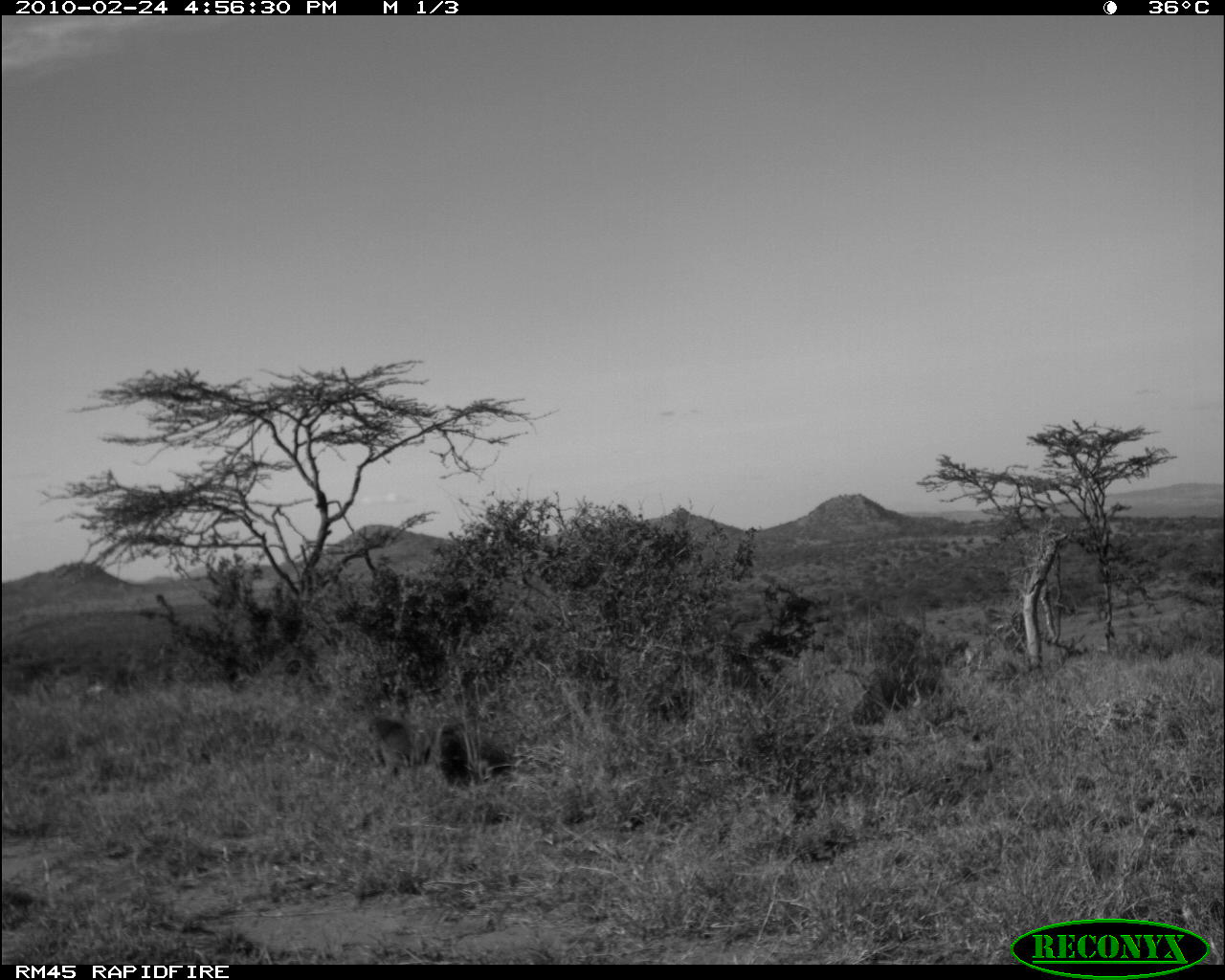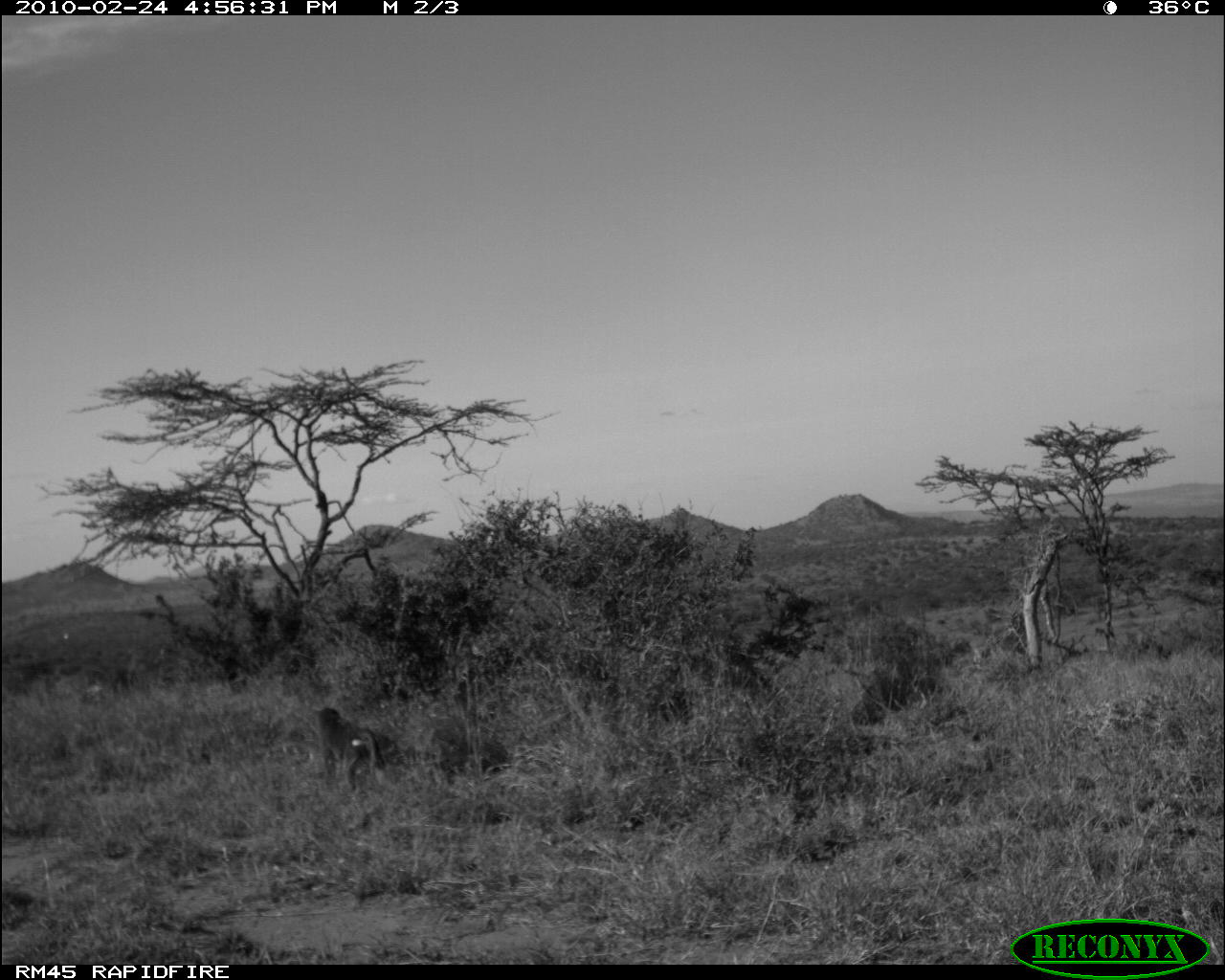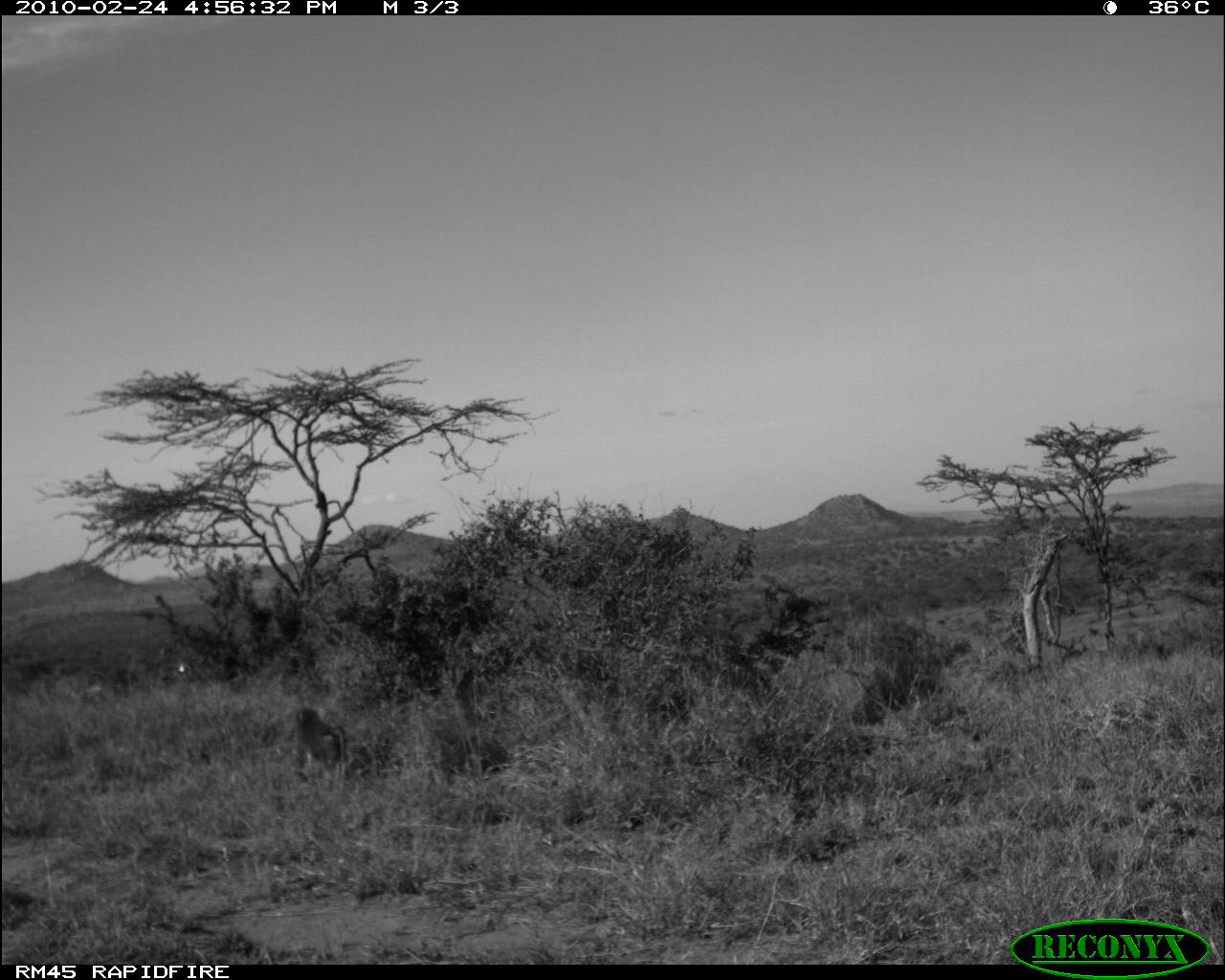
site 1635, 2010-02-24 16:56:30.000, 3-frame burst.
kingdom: Animalia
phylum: Chordata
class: Mammalia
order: Primates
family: Cercopithecidae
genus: Papio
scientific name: Papio anubis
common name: olive baboon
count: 2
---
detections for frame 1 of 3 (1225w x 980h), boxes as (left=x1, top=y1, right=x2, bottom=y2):
papio anubis: (left=365, top=712, right=414, bottom=767)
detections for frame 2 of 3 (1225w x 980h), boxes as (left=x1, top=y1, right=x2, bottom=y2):
papio anubis: (left=313, top=706, right=387, bottom=794)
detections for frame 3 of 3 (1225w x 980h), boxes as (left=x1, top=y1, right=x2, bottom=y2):
papio anubis: (left=290, top=706, right=346, bottom=787)